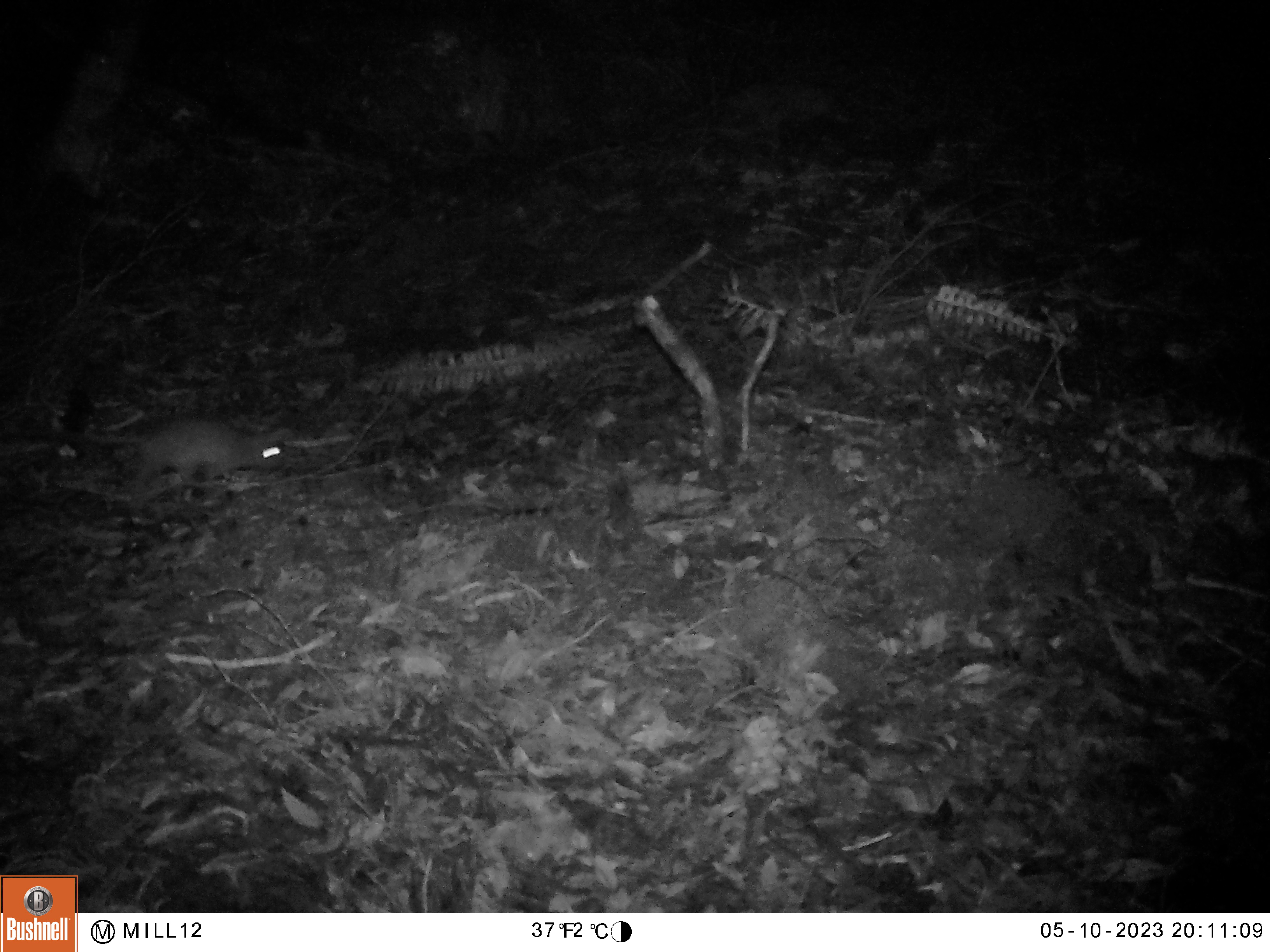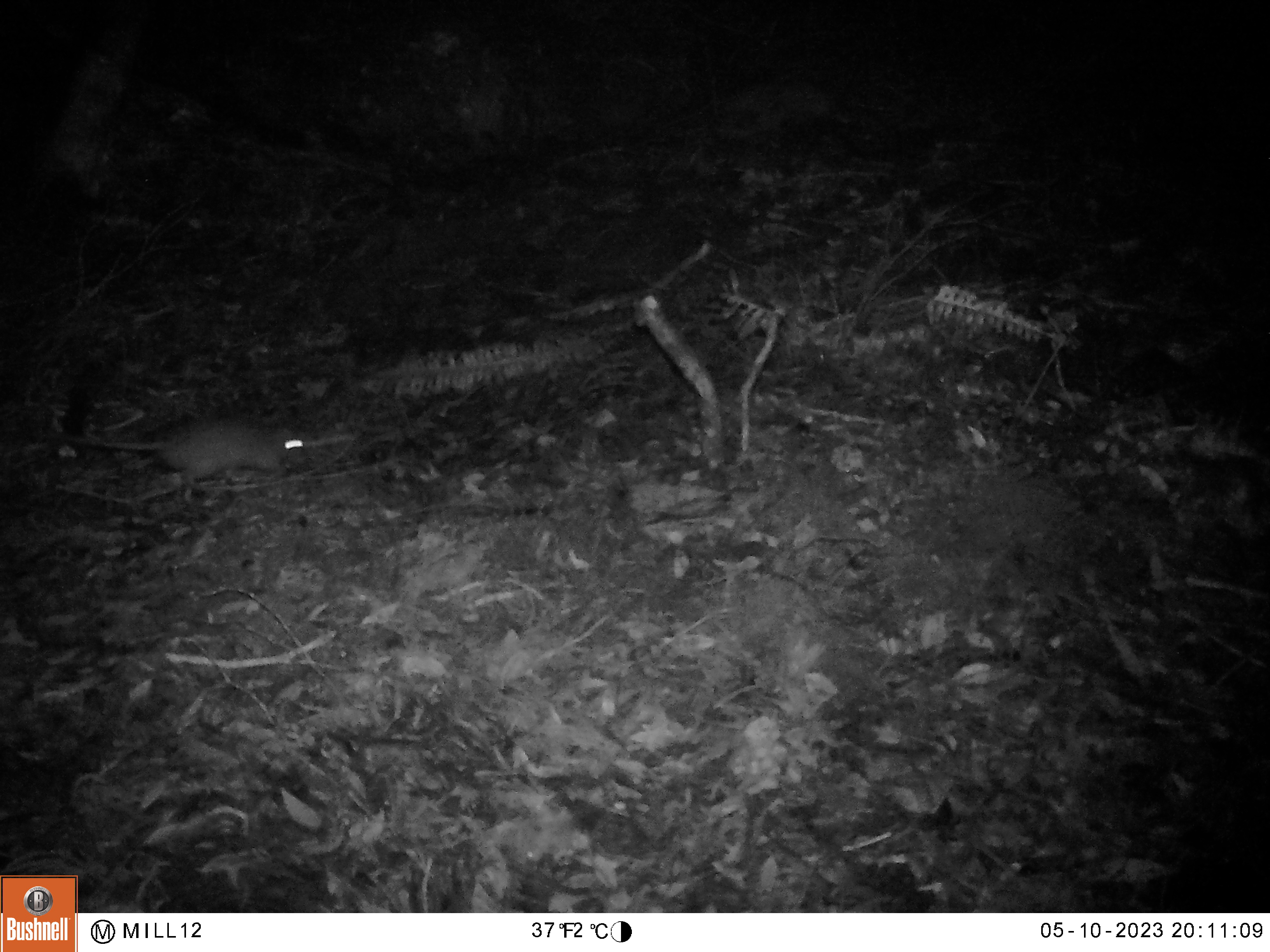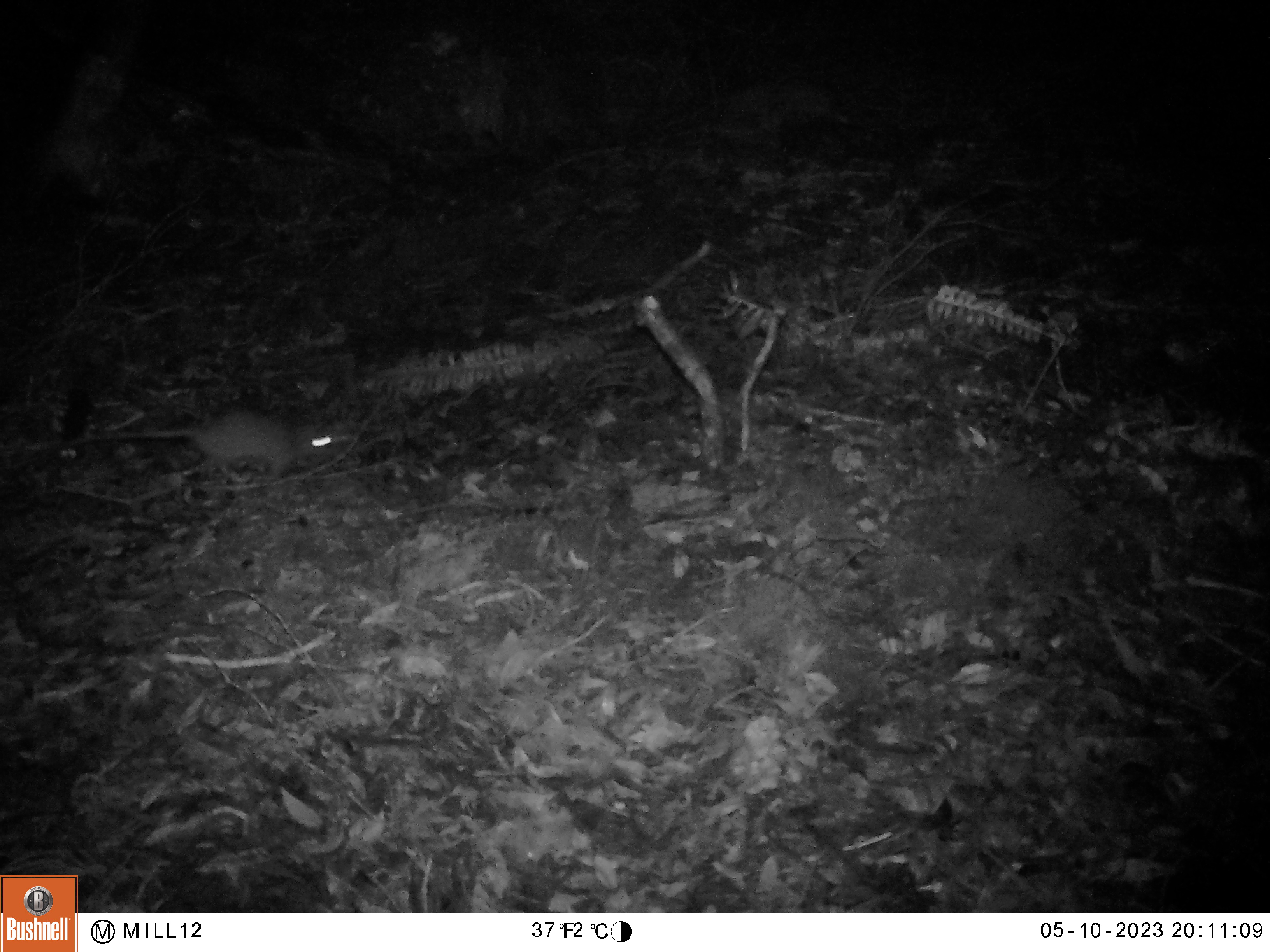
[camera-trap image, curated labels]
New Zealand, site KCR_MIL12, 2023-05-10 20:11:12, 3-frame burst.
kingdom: Animalia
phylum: Chordata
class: Mammalia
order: Rodentia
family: Muridae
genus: Rattus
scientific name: Rattus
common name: rat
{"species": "rat (Rattus)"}